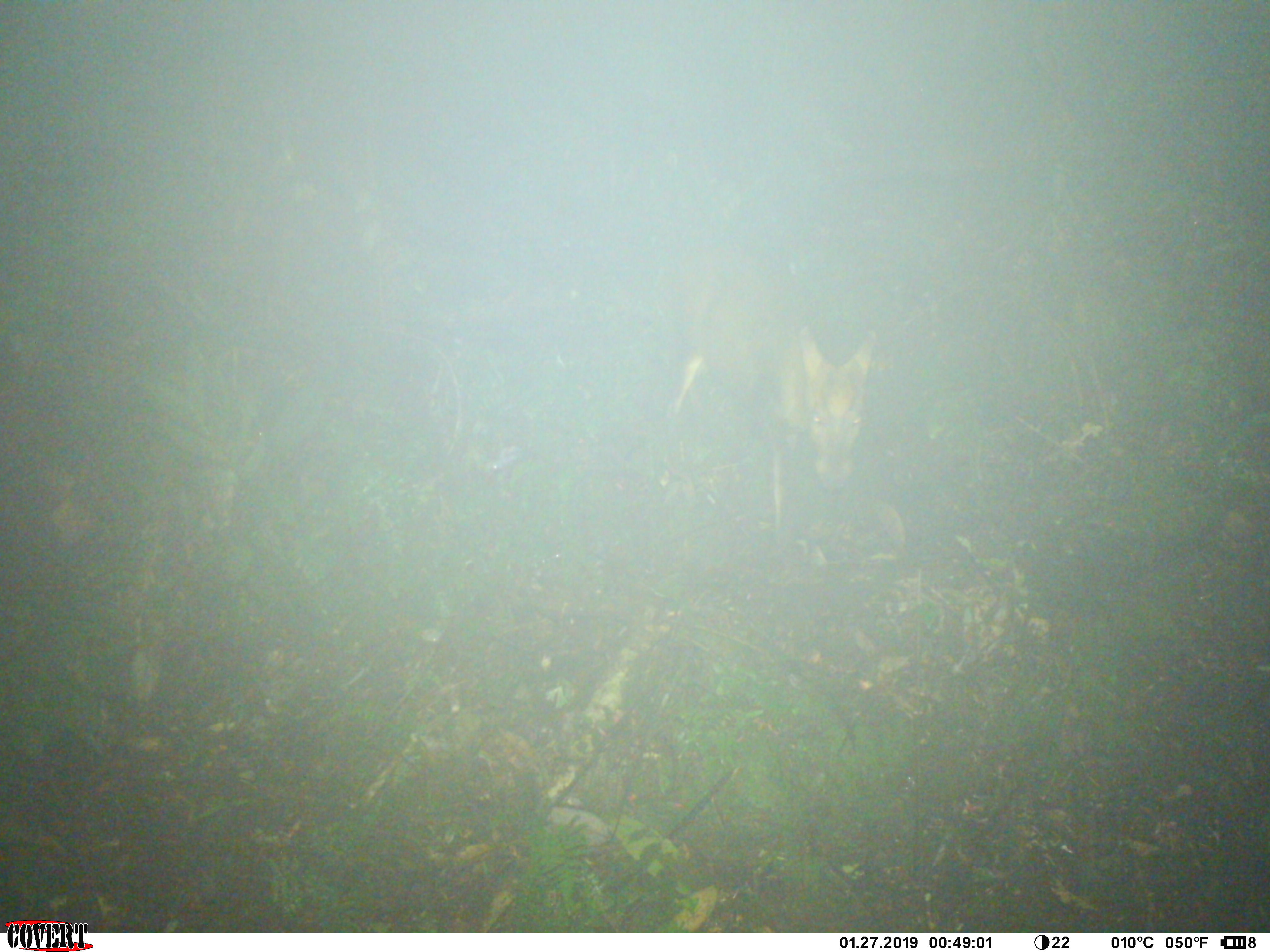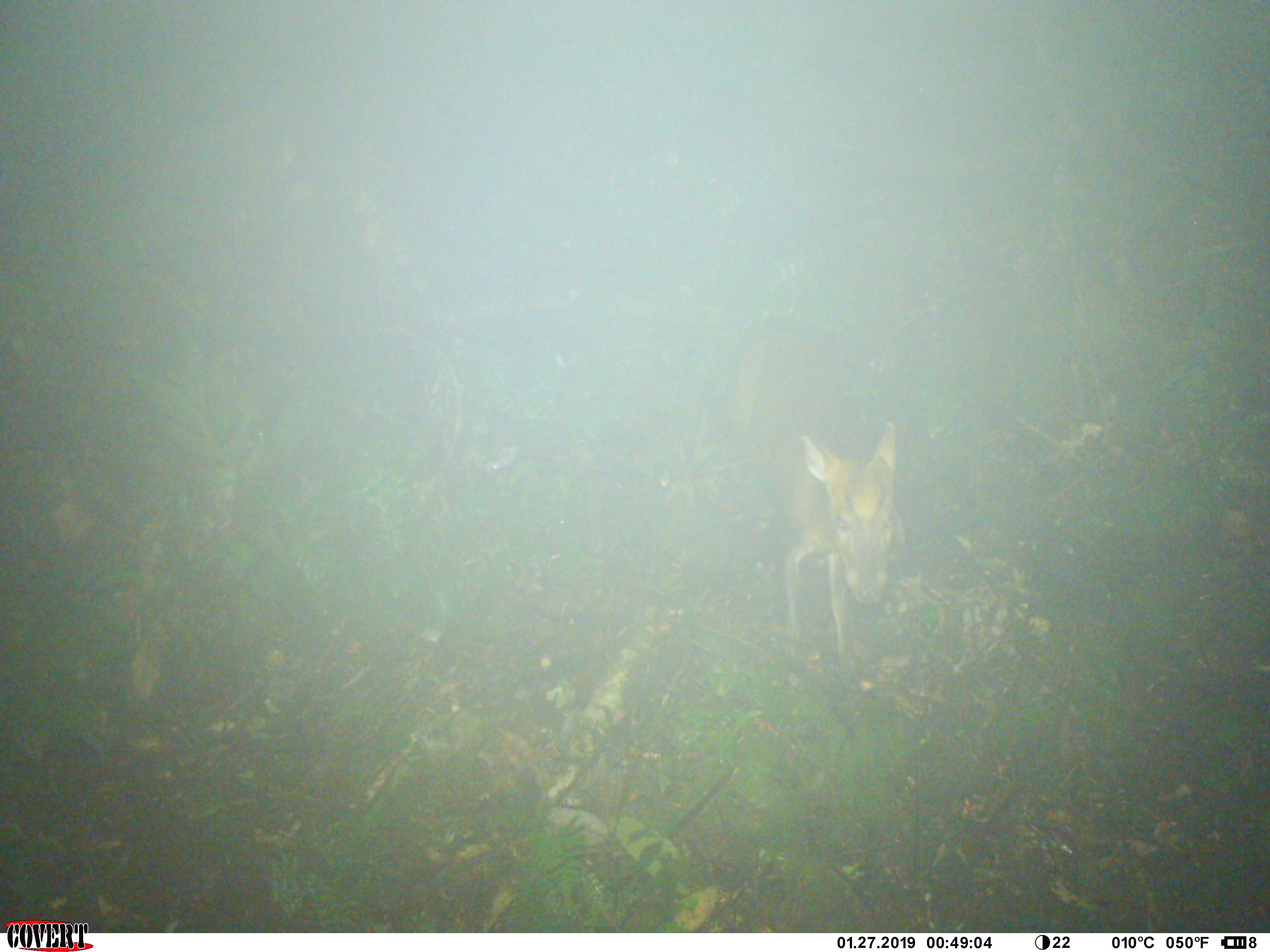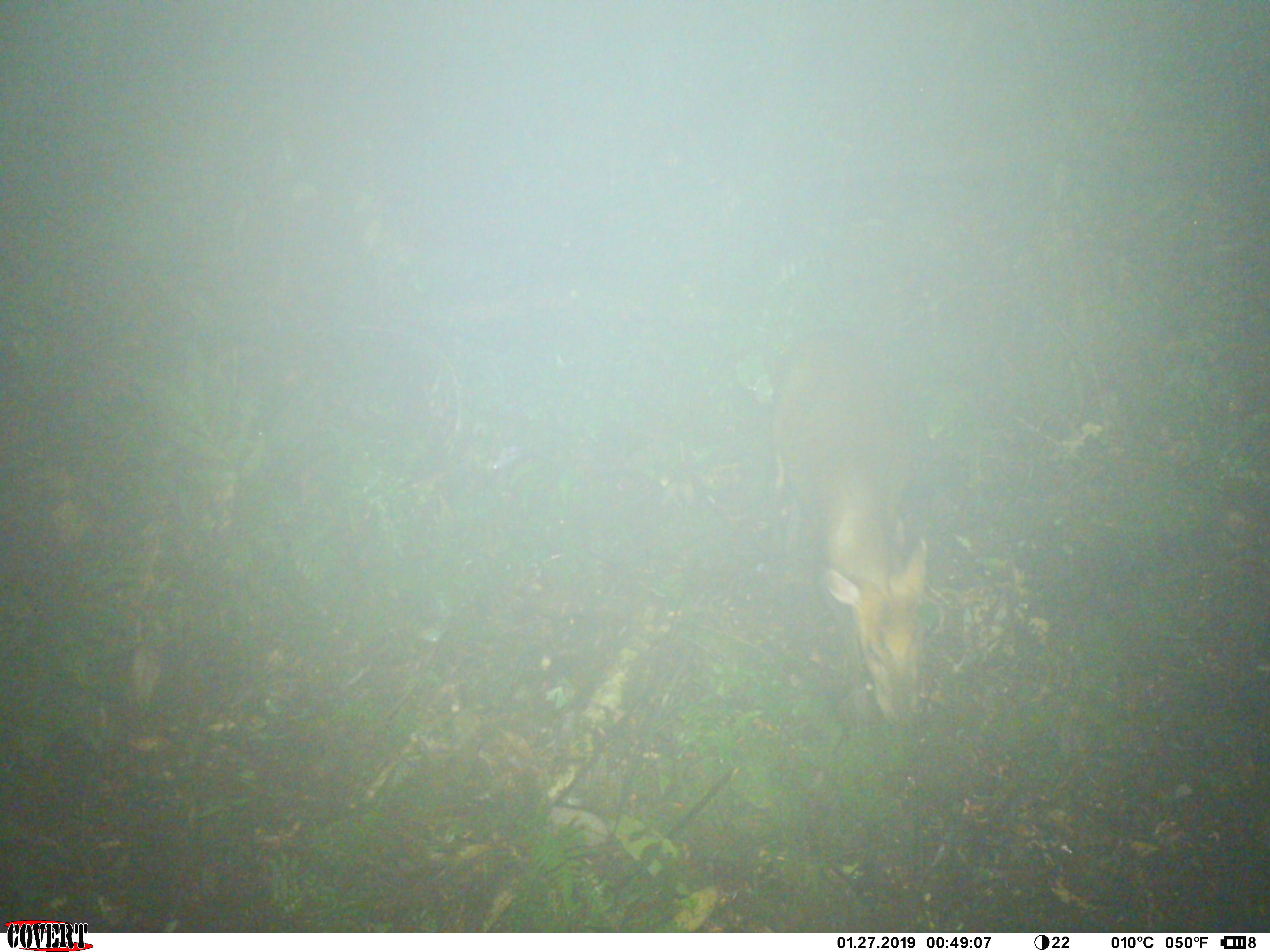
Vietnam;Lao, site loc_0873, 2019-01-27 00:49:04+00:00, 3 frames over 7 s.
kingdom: Animalia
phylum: Chordata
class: Mammalia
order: Artiodactyla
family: Cervidae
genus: Muntiacus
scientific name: Muntiacus rooseveltorum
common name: roosevelt's muntjac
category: roosevelts muntjac group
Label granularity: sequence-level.